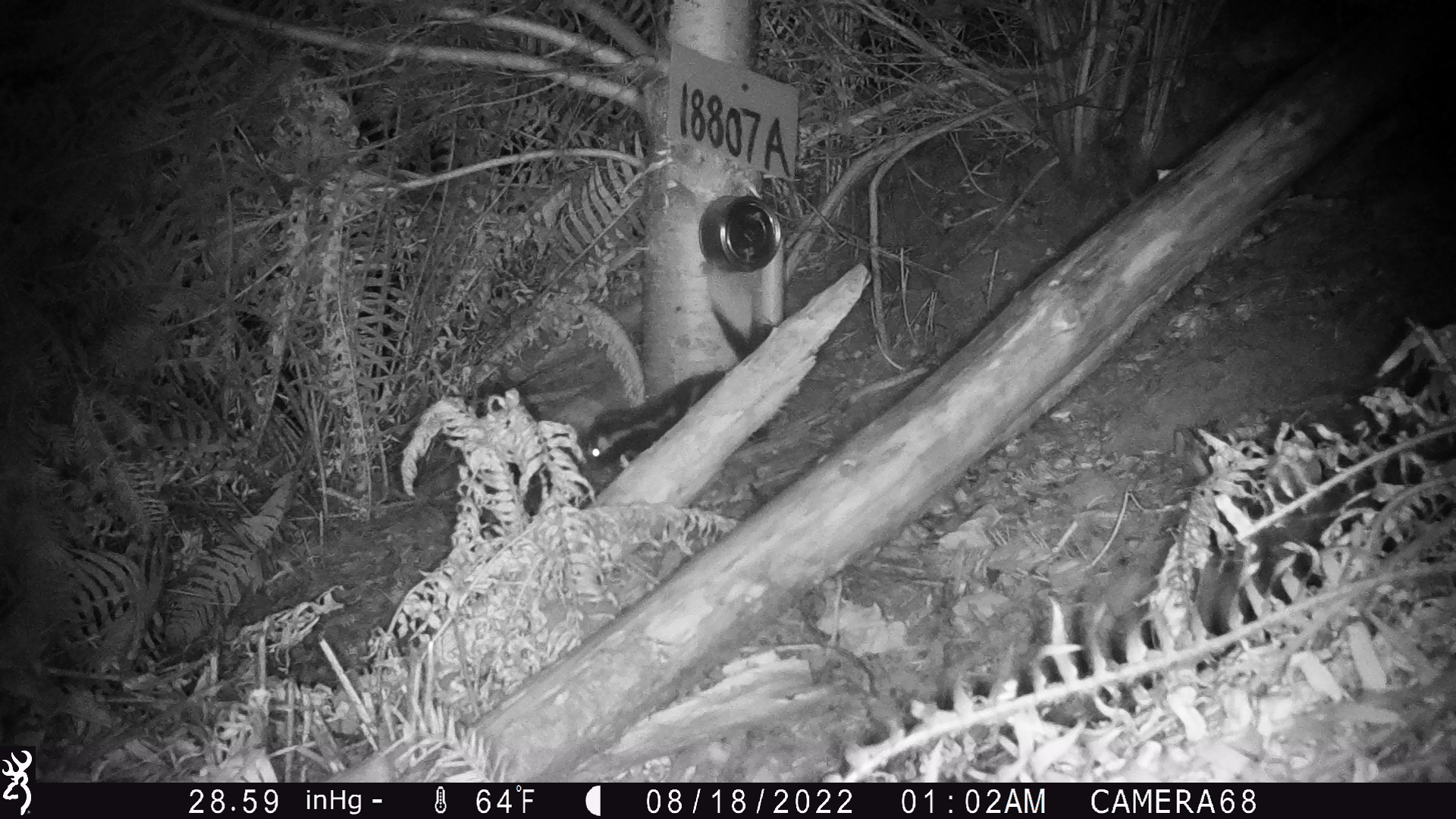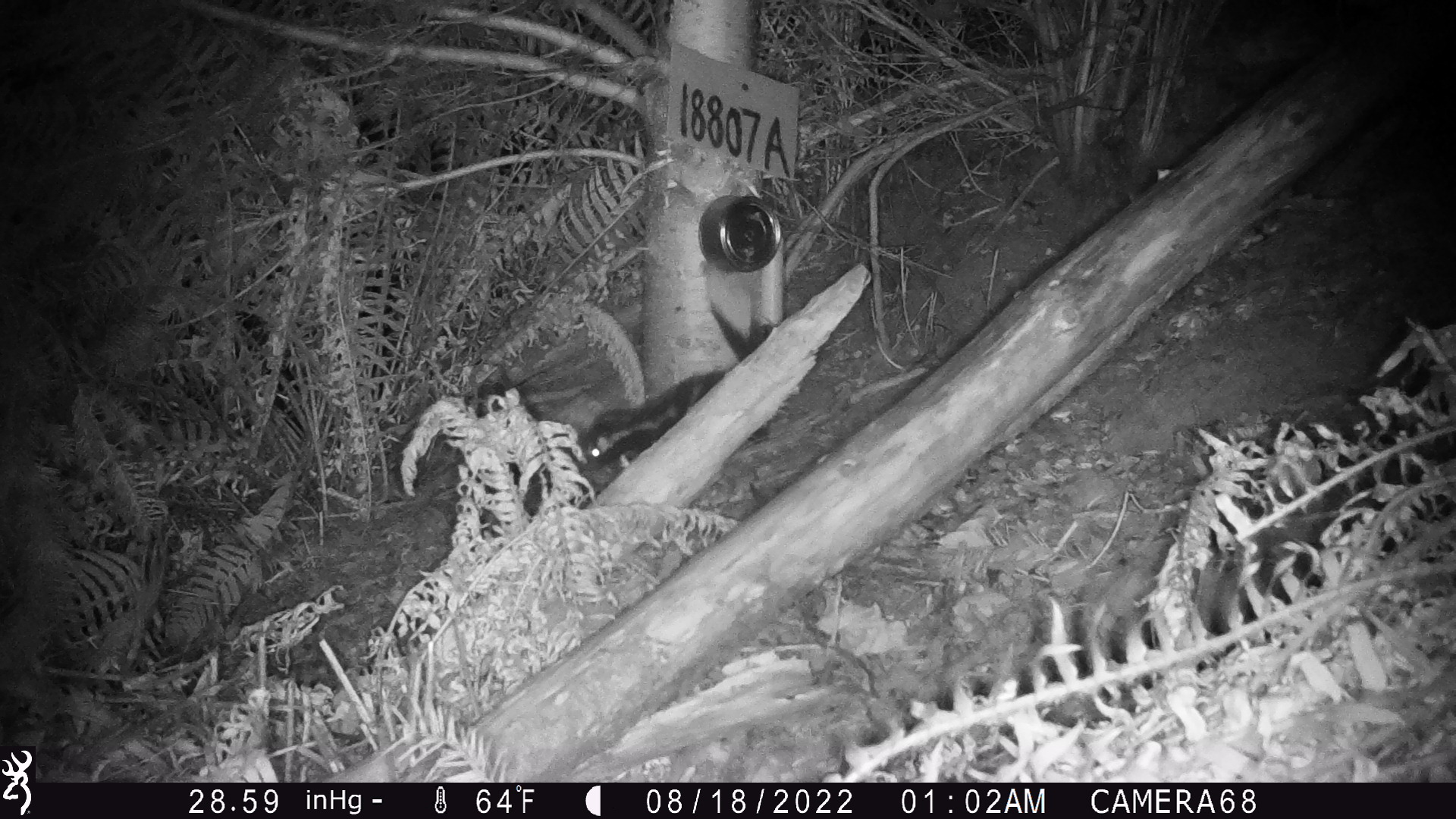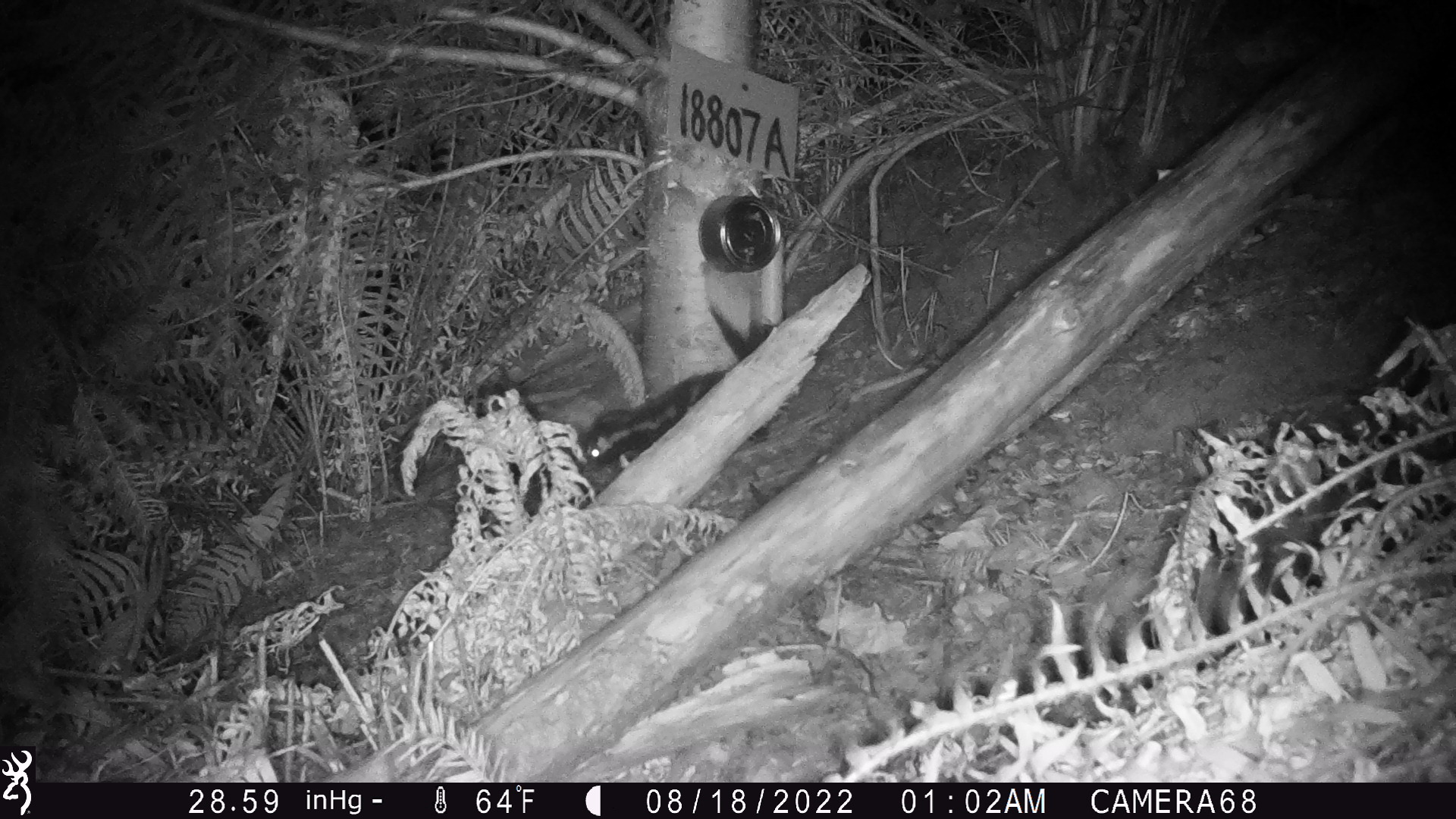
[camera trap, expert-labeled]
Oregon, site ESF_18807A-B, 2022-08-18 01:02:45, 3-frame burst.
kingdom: Animalia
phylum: Chordata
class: Mammalia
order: Carnivora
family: Mephitidae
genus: Spilogale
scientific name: Spilogale gracilis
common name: western spotted skunk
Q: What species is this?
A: Western spotted skunk (Spilogale gracilis).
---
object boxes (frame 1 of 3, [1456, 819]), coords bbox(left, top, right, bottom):
western spotted skunk: bbox(579, 293, 788, 479)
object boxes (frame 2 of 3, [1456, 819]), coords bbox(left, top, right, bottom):
western spotted skunk: bbox(570, 298, 783, 473)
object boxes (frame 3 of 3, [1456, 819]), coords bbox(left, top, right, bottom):
western spotted skunk: bbox(577, 300, 777, 478)